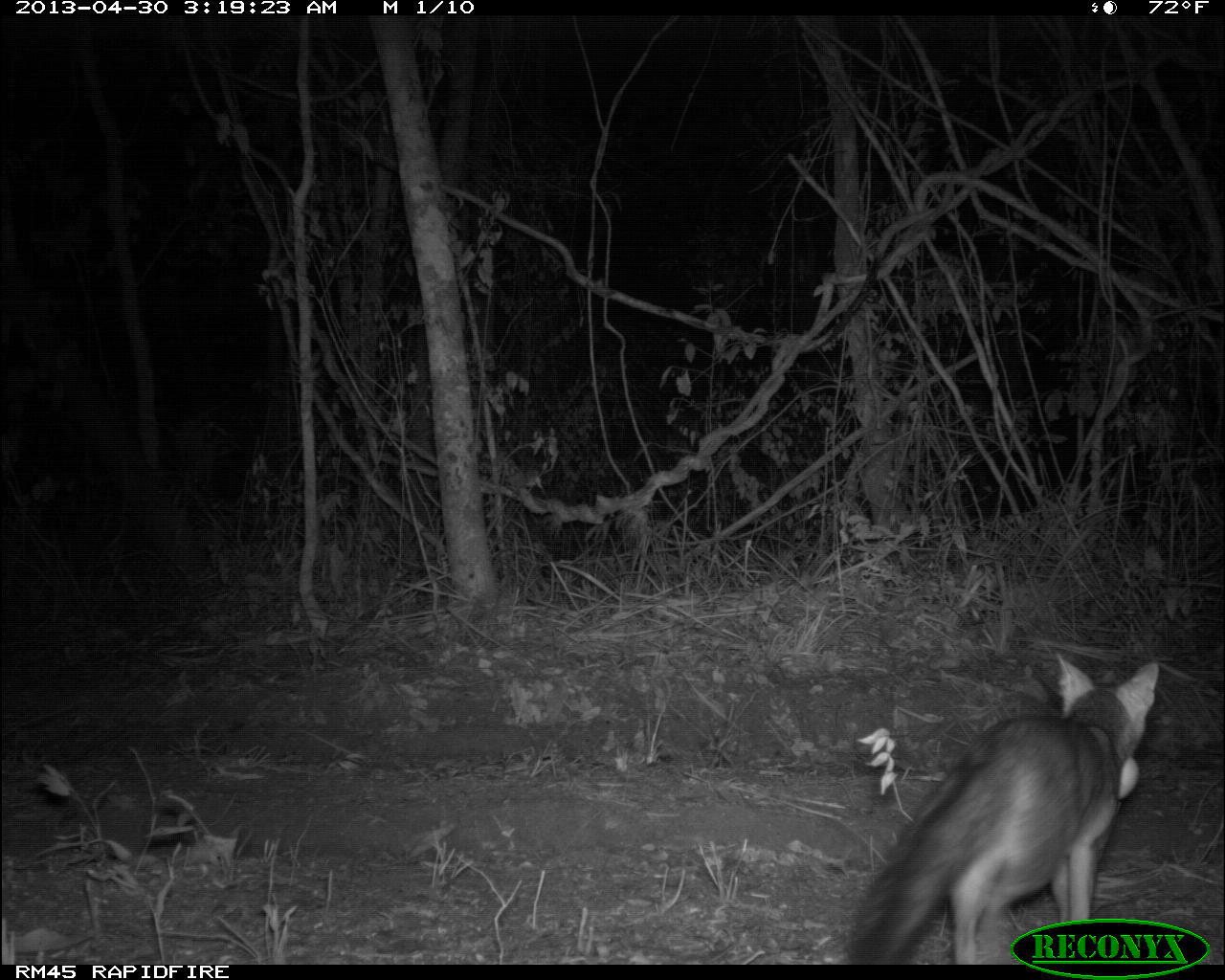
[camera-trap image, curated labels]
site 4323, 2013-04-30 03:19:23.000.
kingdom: Animalia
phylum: Chordata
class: Mammalia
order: Carnivora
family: Canidae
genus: Urocyon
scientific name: Urocyon cinereoargenteus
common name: gray fox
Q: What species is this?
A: Urocyon cinereoargenteus (gray fox).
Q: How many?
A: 1.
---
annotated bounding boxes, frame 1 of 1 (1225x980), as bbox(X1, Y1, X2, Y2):
urocyon cinereoargenteus: bbox(843, 648, 1158, 962)